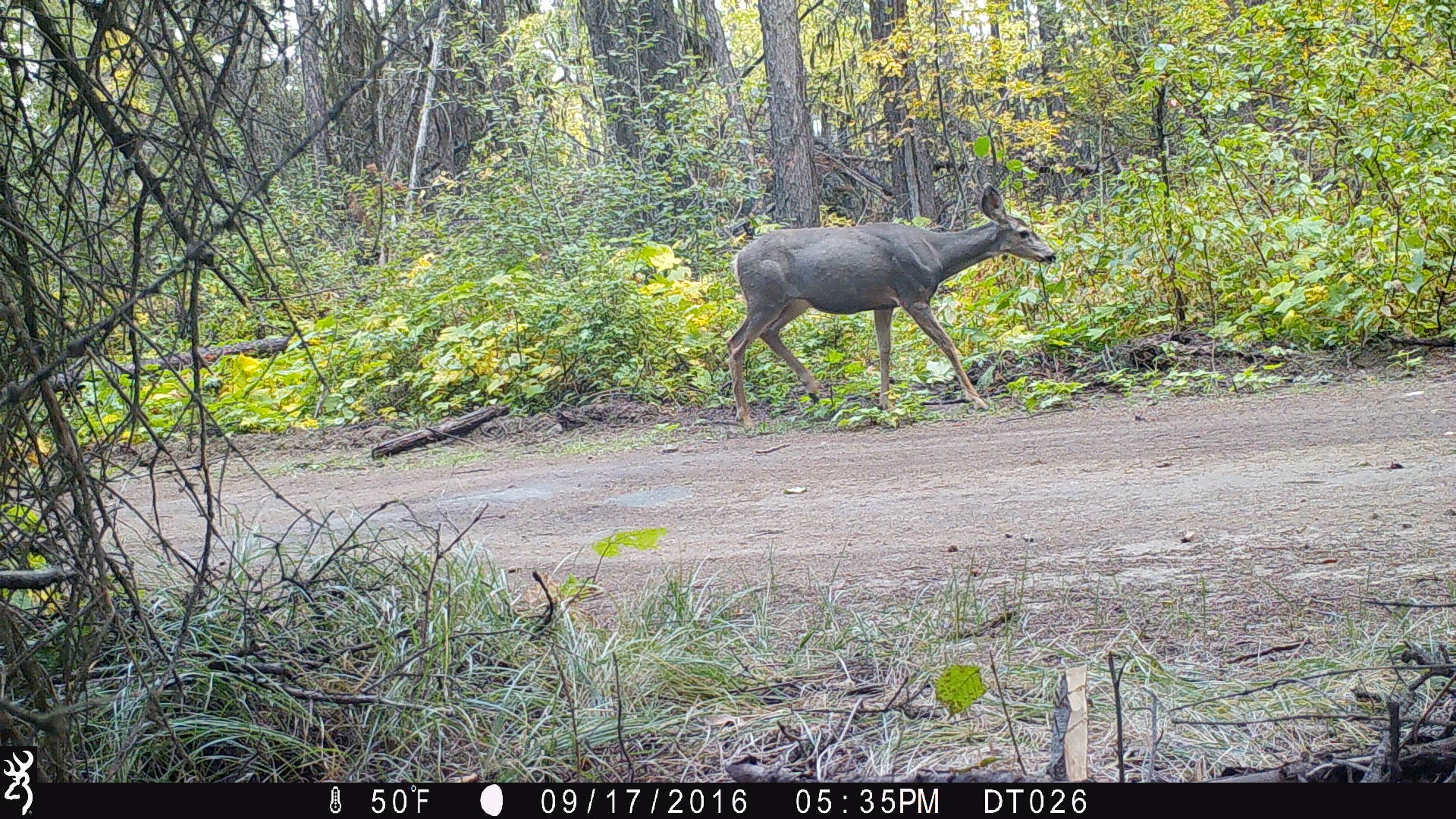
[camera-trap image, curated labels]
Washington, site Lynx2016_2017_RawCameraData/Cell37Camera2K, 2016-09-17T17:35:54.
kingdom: Animalia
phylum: Chordata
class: Mammalia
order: Artiodactyla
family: Cervidae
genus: Odocoileus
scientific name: Odocoileus hemionus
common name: mule deer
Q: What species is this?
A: Odocoileus hemionus (mule deer).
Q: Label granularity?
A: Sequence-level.